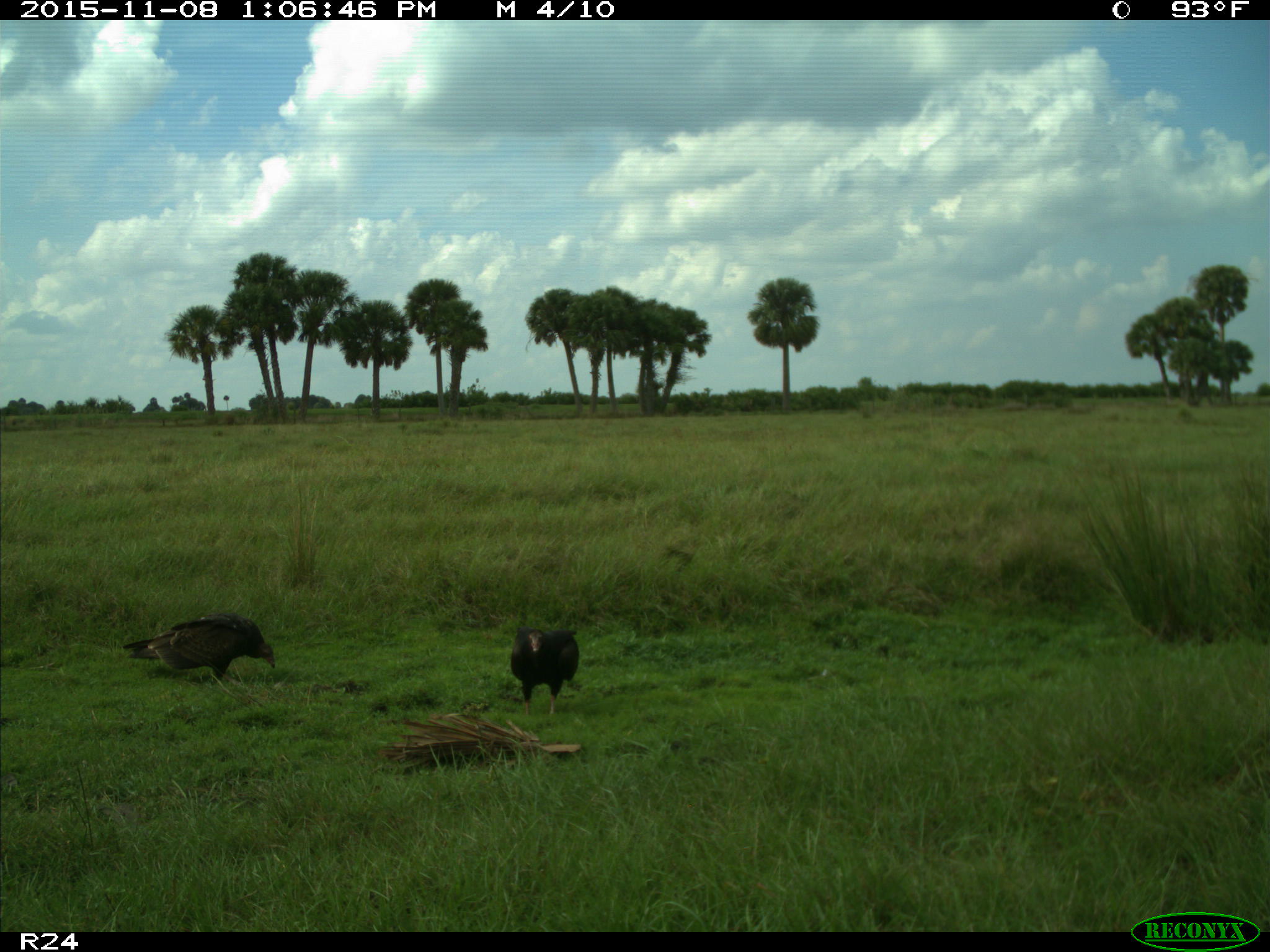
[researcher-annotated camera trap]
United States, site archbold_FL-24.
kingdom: Animalia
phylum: Chordata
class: Aves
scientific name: Aves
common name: birds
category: unidentified bird